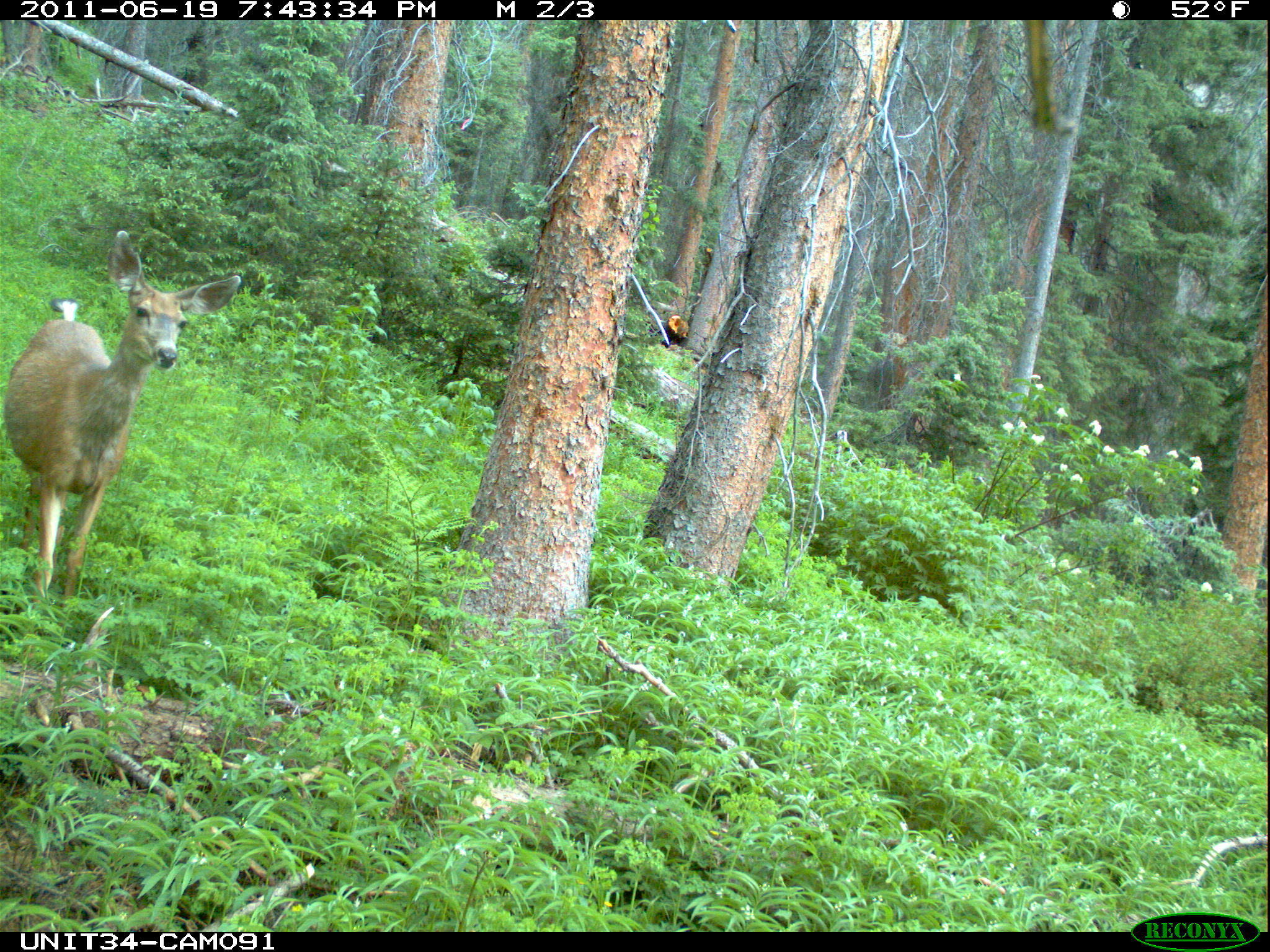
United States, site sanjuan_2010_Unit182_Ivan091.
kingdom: Animalia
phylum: Chordata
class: Mammalia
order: Artiodactyla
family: Cervidae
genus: Odocoileus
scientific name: Odocoileus hemionus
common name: mule deer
Odocoileus hemionus (mule deer).